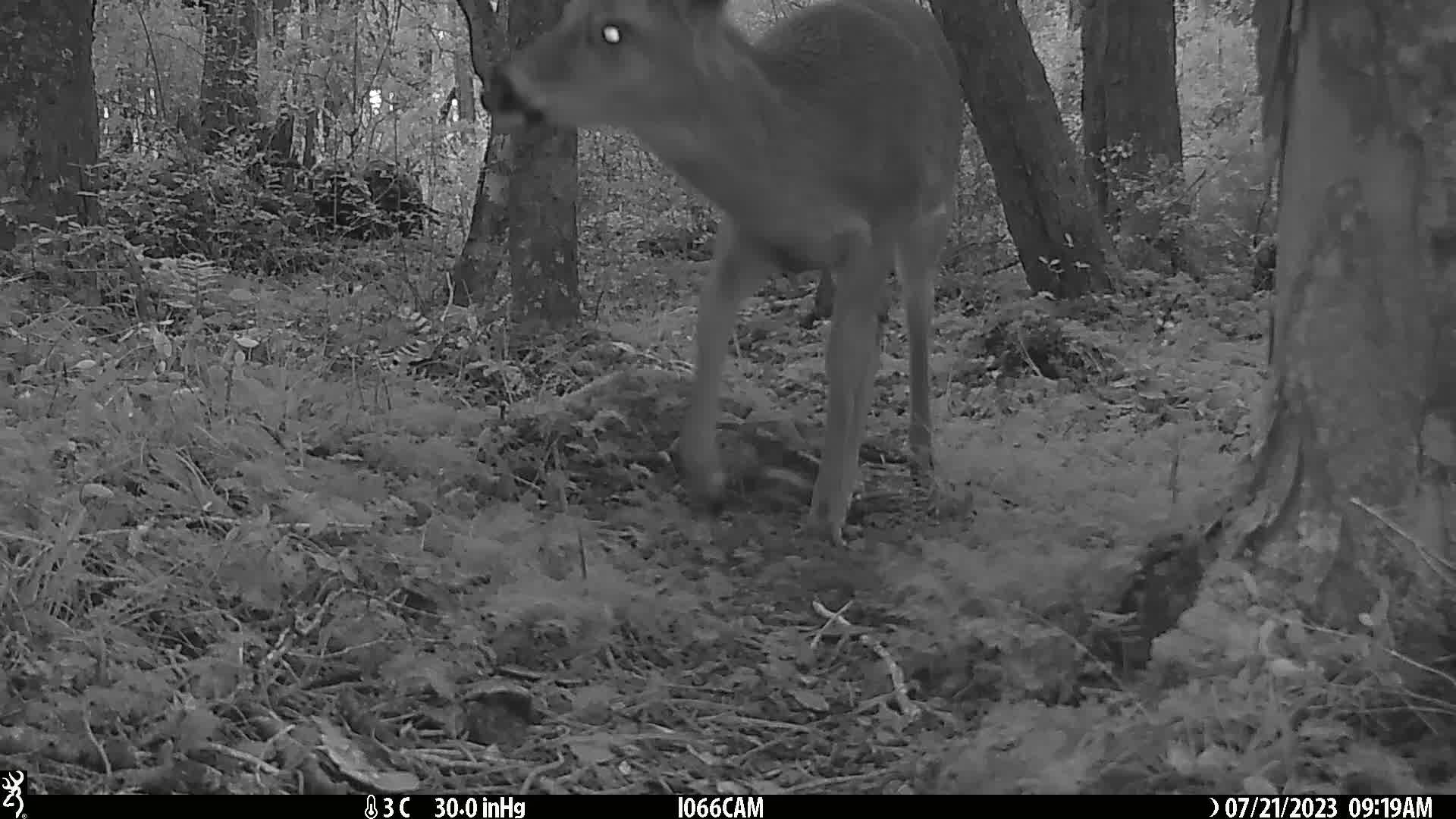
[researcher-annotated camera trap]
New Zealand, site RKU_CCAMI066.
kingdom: Animalia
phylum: Chordata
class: Mammalia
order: Artiodactyla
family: Cervidae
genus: Odocoileus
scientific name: Odocoileus virginianus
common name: white-tailed deer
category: white tailed deer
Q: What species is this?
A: White tailed deer (white-tailed deer) (Odocoileus virginianus).